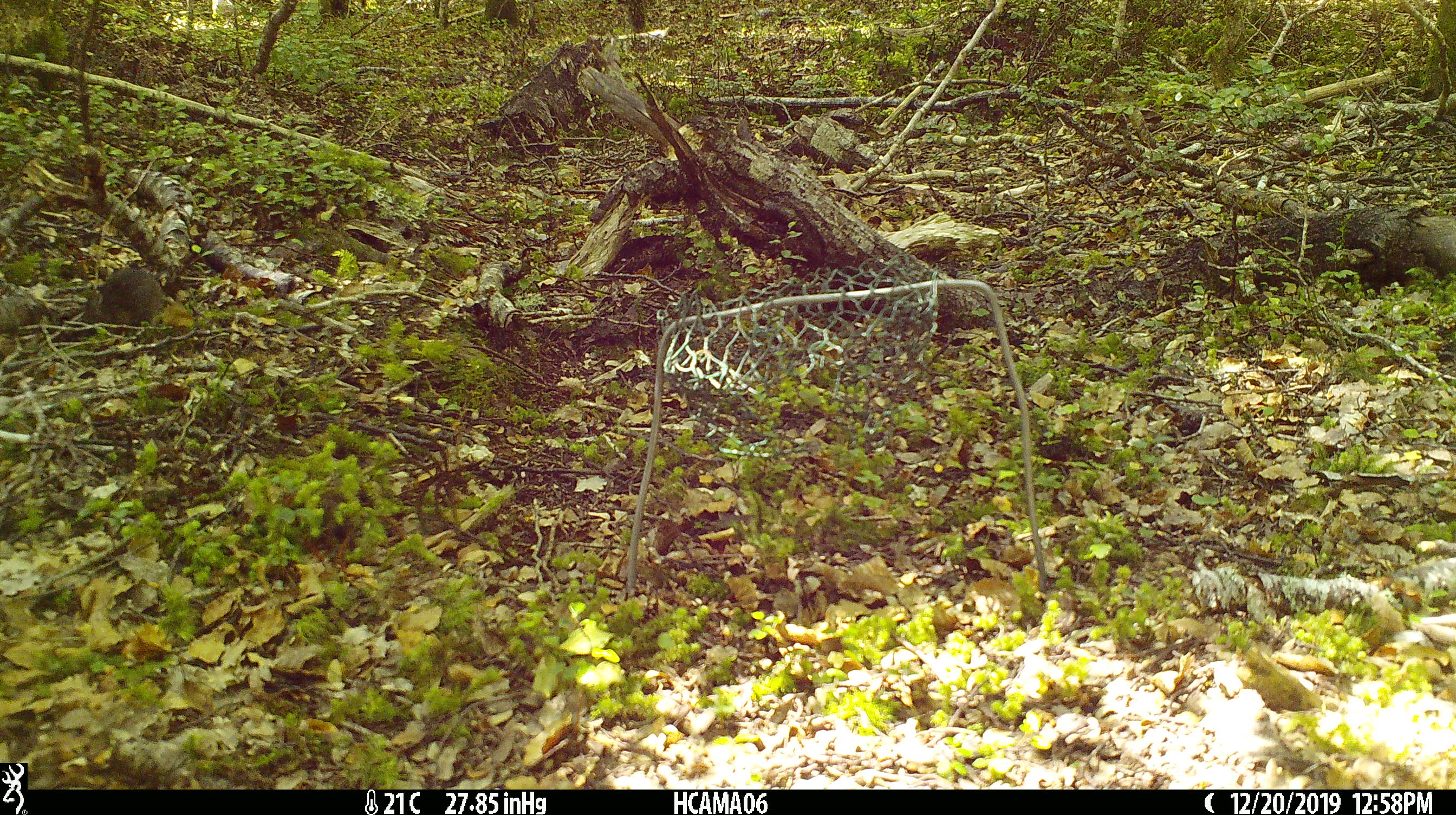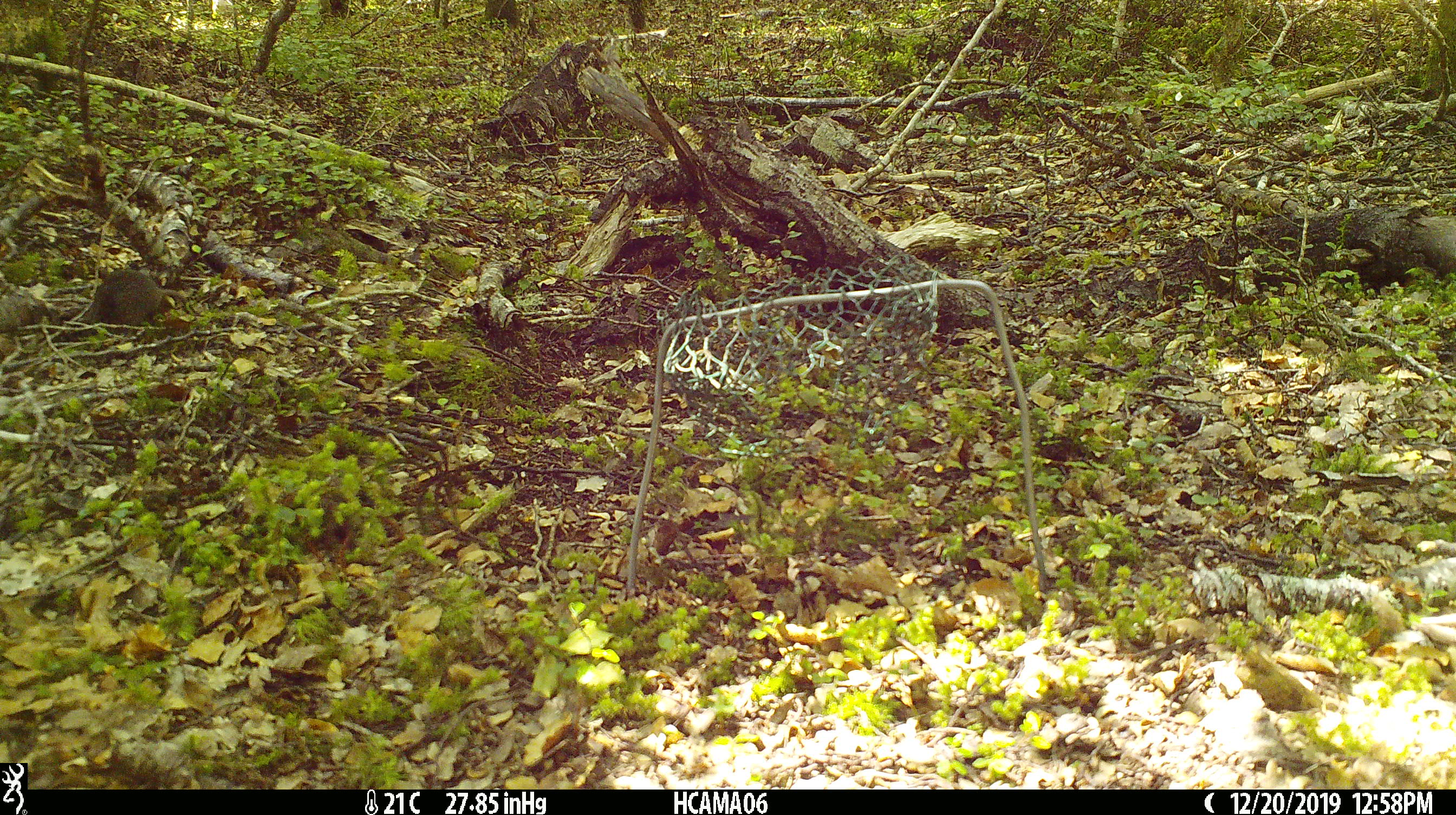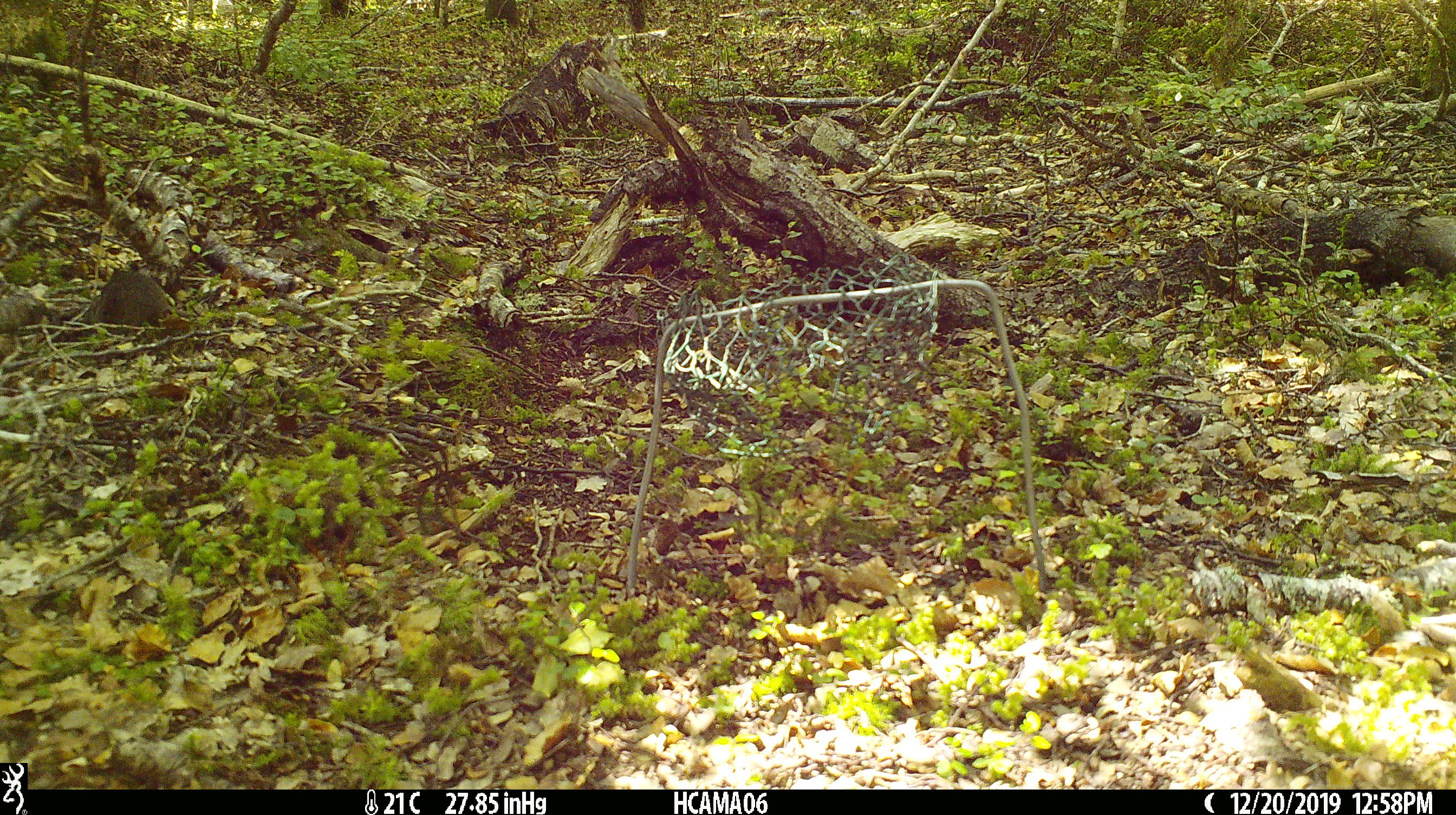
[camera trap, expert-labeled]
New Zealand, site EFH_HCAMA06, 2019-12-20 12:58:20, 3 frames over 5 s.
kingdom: Animalia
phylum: Chordata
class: Mammalia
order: Rodentia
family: Muridae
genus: Mus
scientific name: Mus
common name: mouse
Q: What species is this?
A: Mouse (Mus).